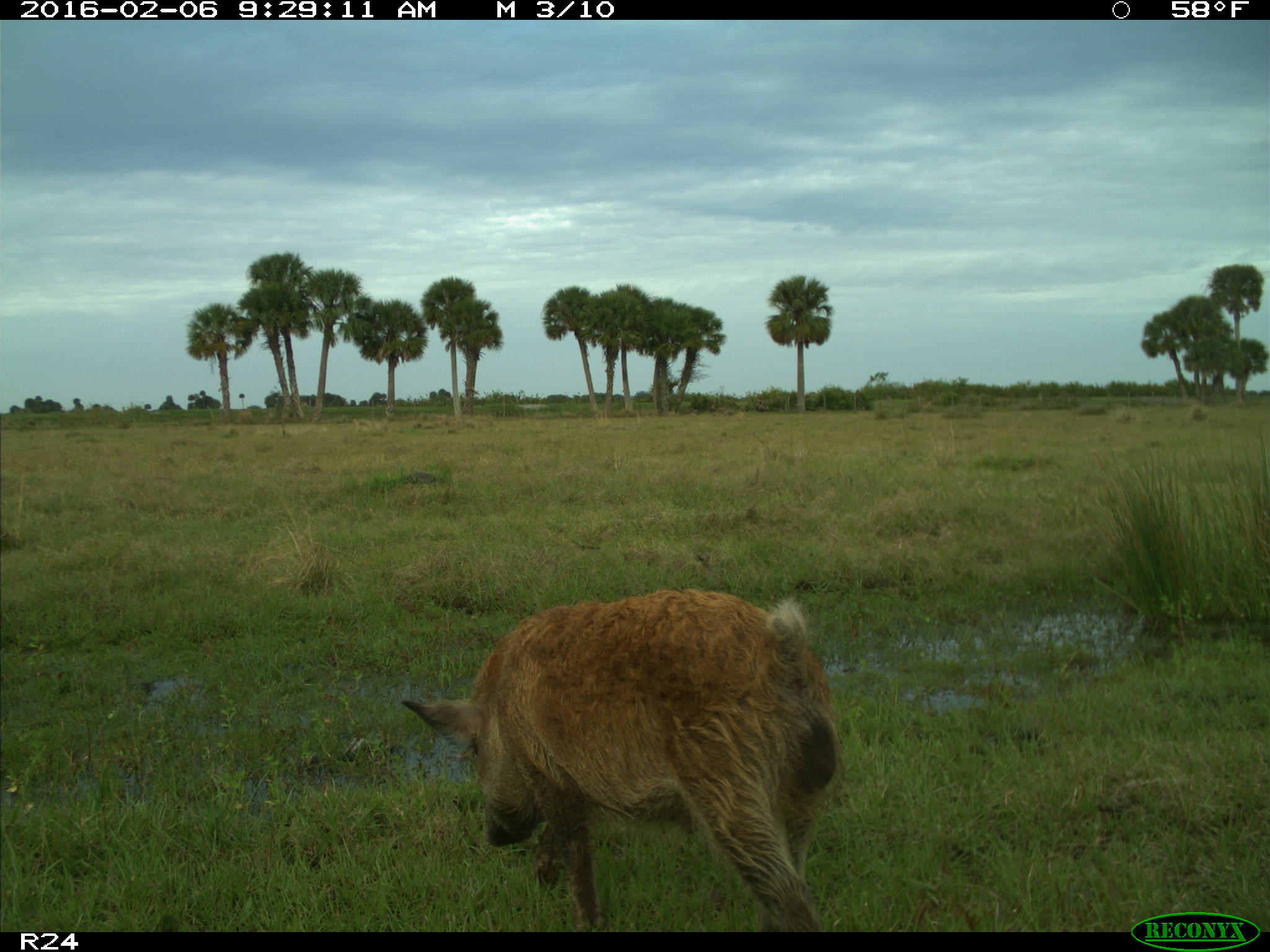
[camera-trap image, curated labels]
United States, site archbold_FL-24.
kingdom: Animalia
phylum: Chordata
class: Mammalia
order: Artiodactyla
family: Suidae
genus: Sus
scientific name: Sus scrofa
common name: wild boar